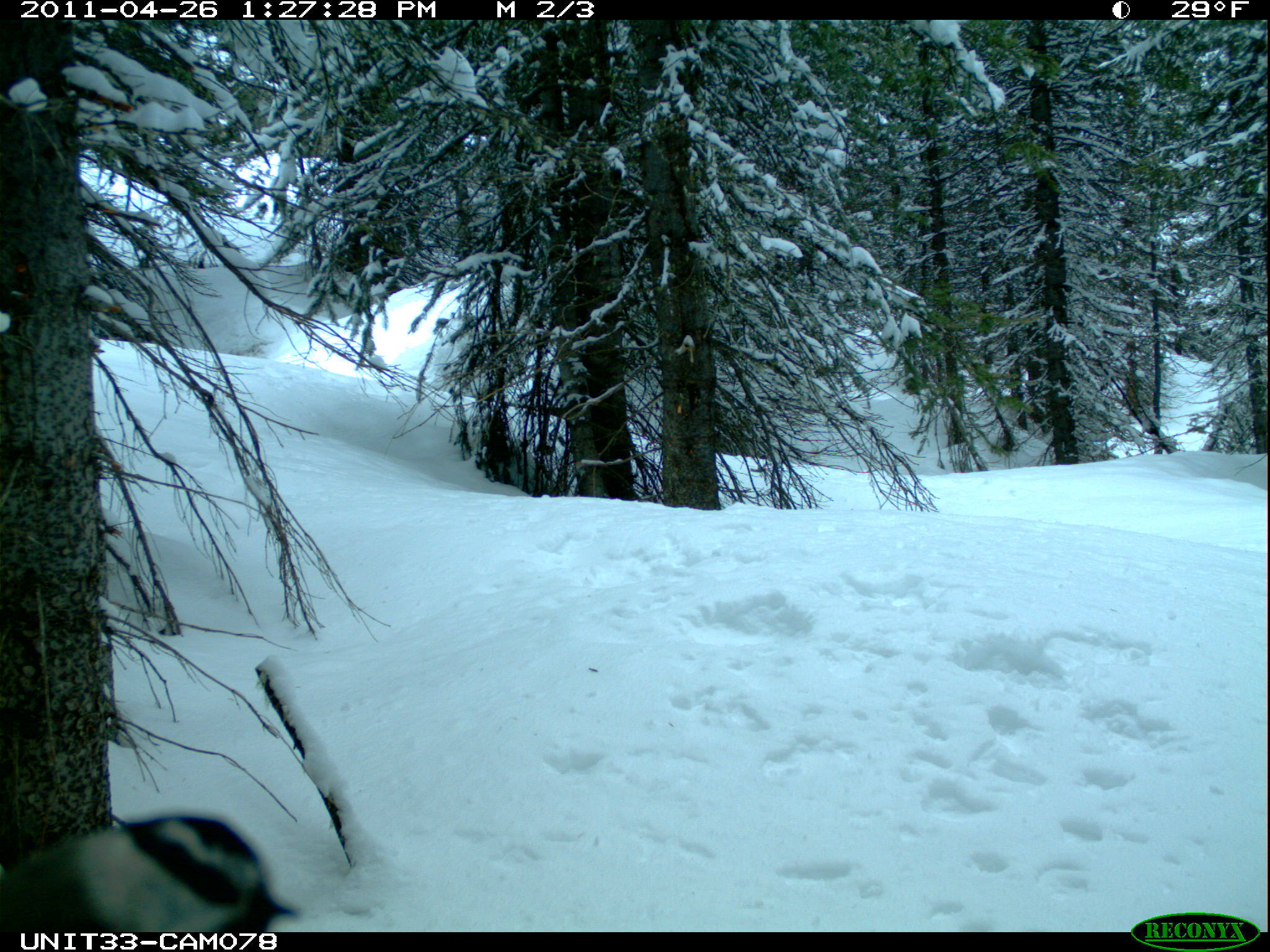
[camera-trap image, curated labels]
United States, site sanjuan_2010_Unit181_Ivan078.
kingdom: Animalia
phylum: Chordata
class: Aves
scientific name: Aves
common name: birds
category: unidentified bird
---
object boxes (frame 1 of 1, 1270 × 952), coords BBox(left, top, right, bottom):
animal: BBox(1, 816, 300, 932)